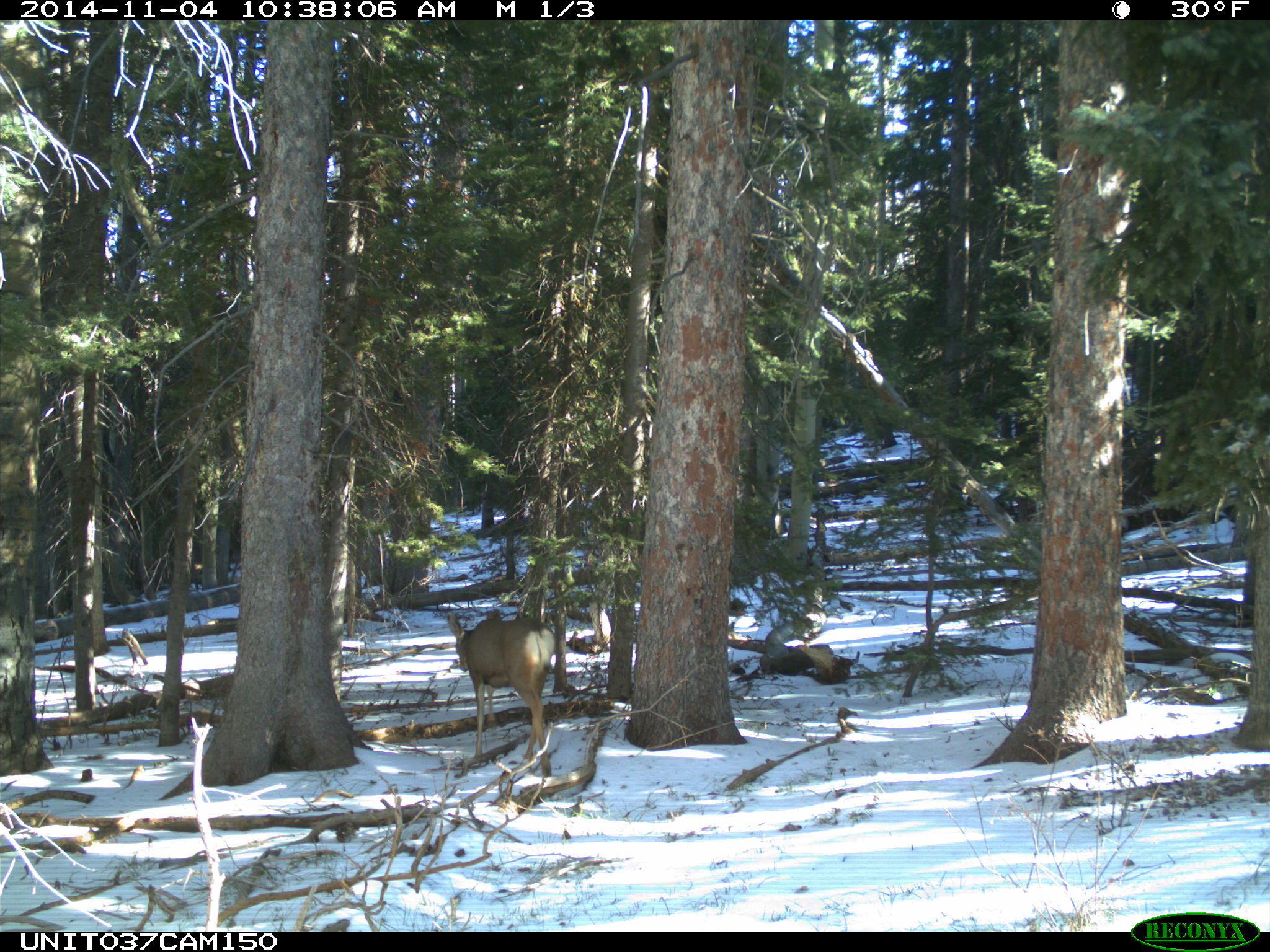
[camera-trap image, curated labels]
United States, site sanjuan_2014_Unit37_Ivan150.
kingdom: Animalia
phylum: Chordata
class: Mammalia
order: Artiodactyla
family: Cervidae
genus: Odocoileus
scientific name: Odocoileus hemionus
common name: mule deer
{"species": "Odocoileus hemionus (mule deer)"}